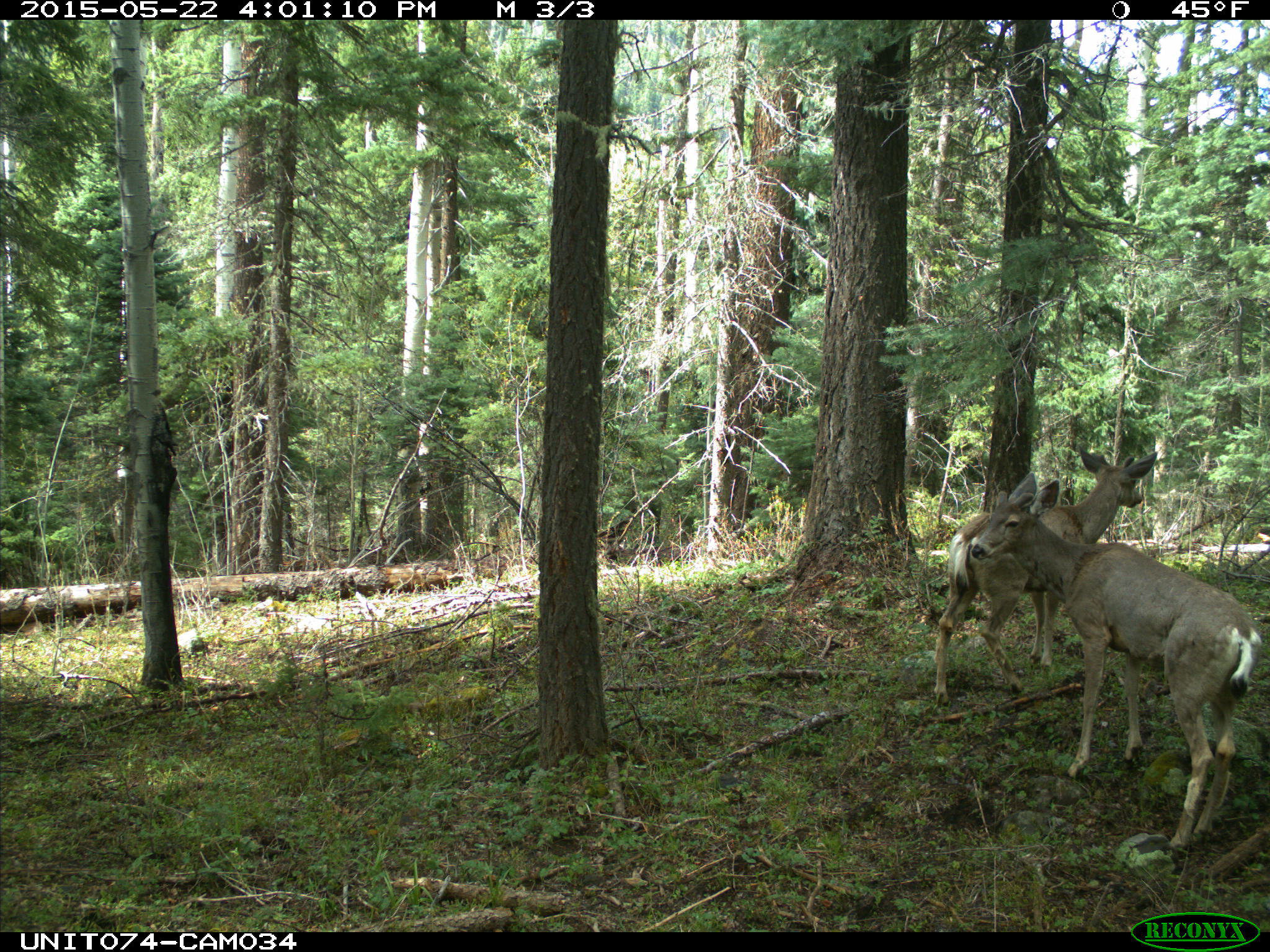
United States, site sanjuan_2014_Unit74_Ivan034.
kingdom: Animalia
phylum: Chordata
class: Mammalia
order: Artiodactyla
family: Cervidae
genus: Odocoileus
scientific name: Odocoileus hemionus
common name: mule deer